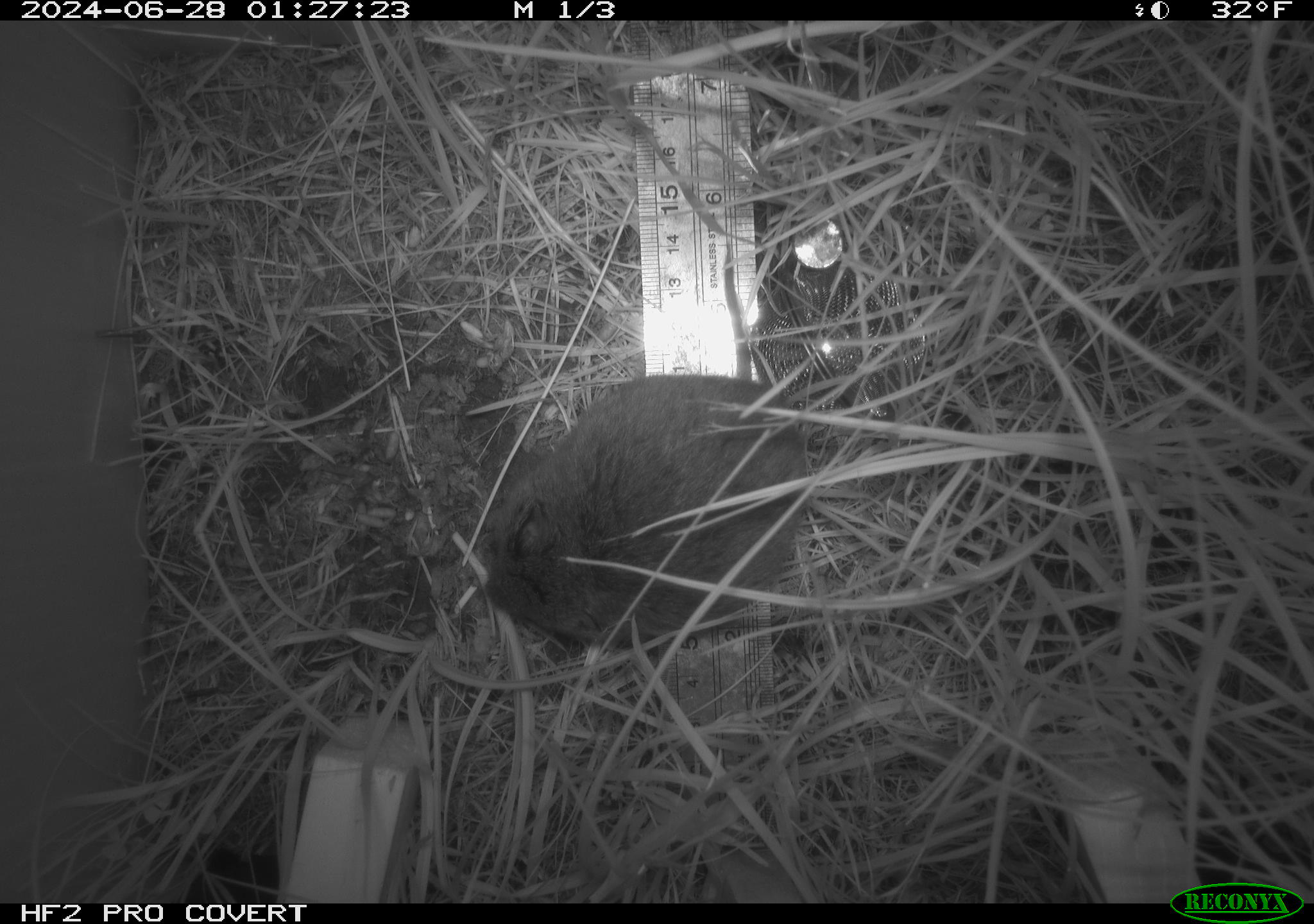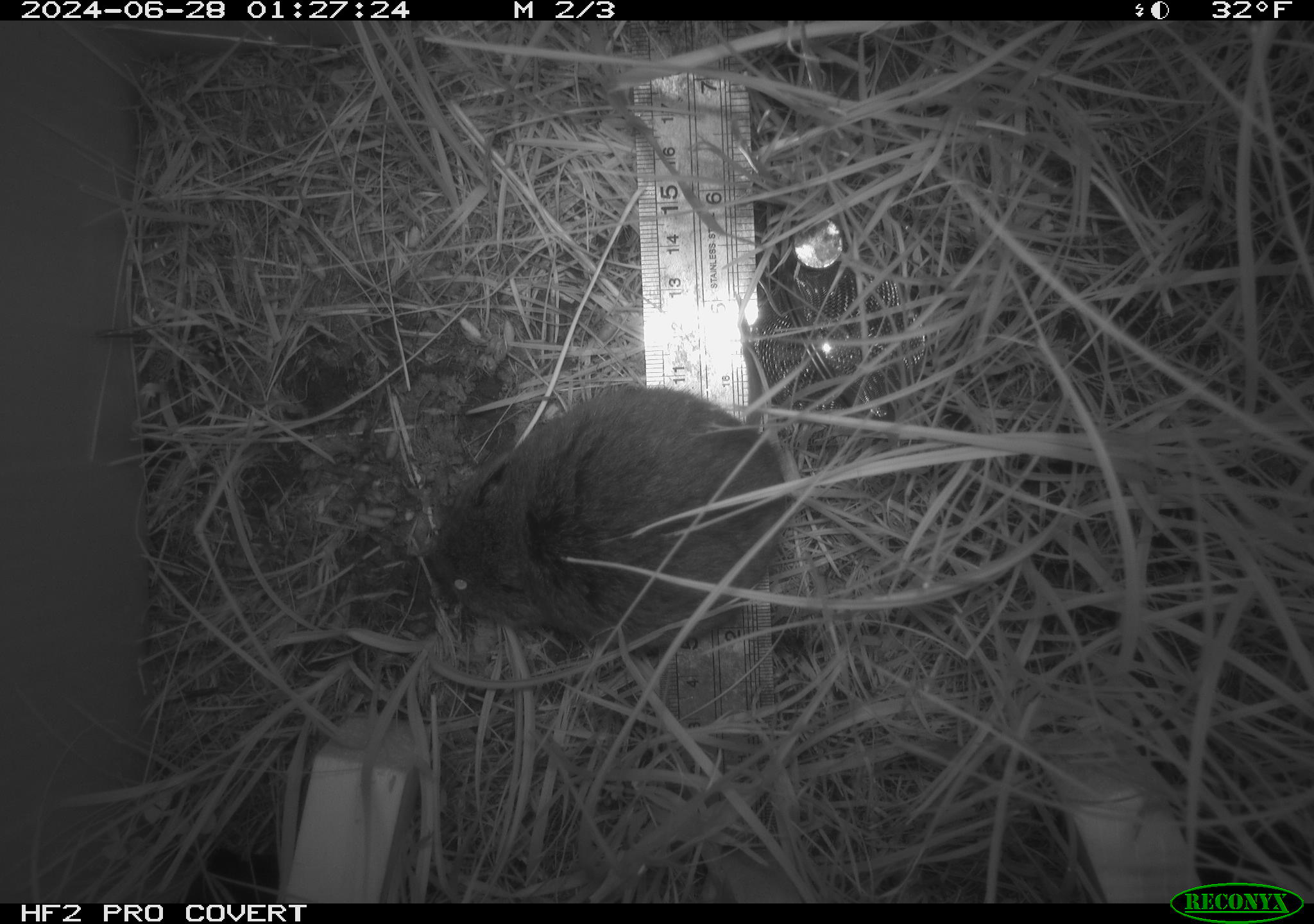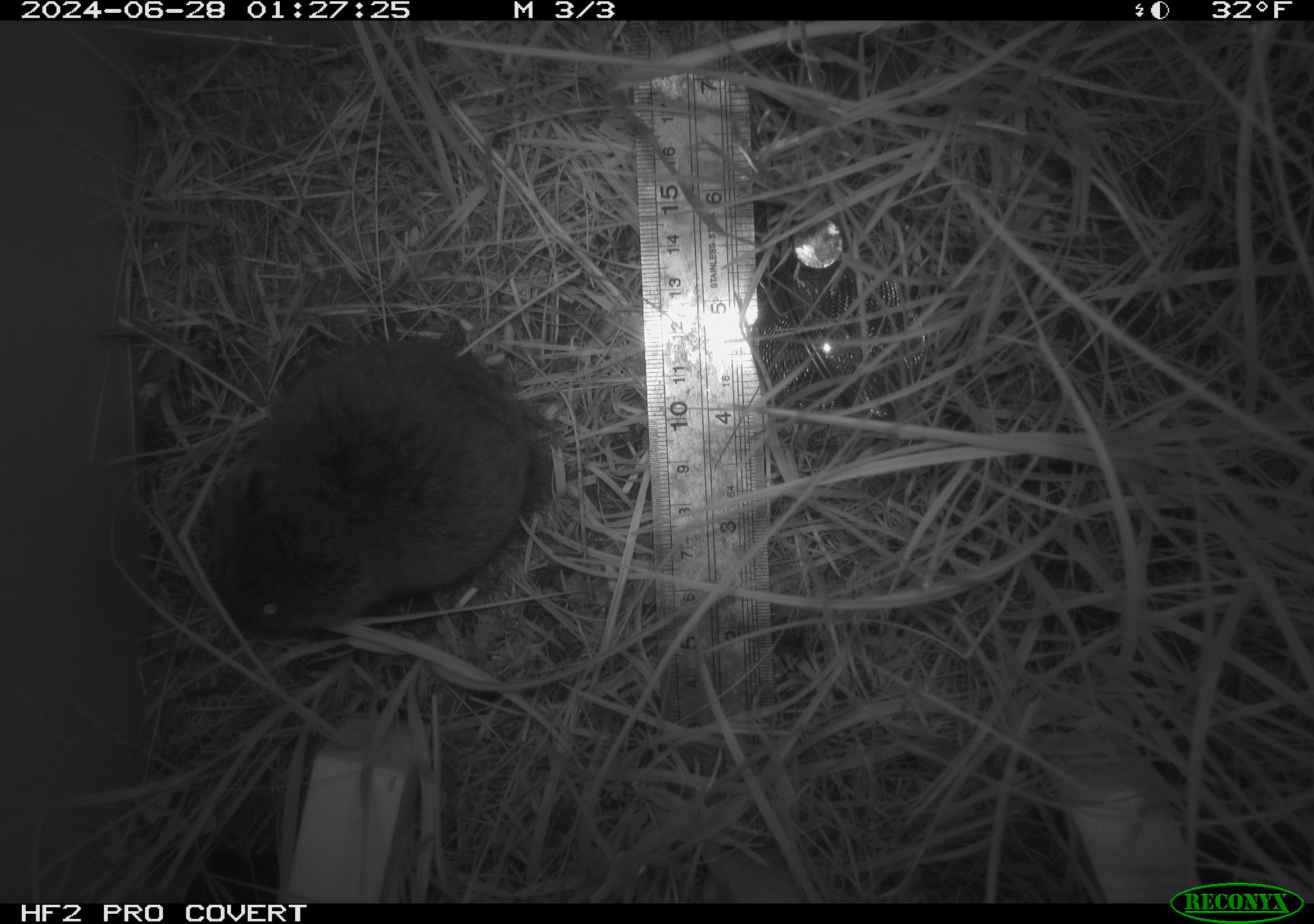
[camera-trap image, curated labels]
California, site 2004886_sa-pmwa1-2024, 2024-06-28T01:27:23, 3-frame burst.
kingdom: Animalia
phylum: Chordata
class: Mammalia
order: Rodentia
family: Cricetidae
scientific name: Arvicolinae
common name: voles, lemmings, and muskrats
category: arvicolinae subfamily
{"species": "arvicolinae subfamily (voles, lemmings, and muskrats) (Arvicolinae)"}